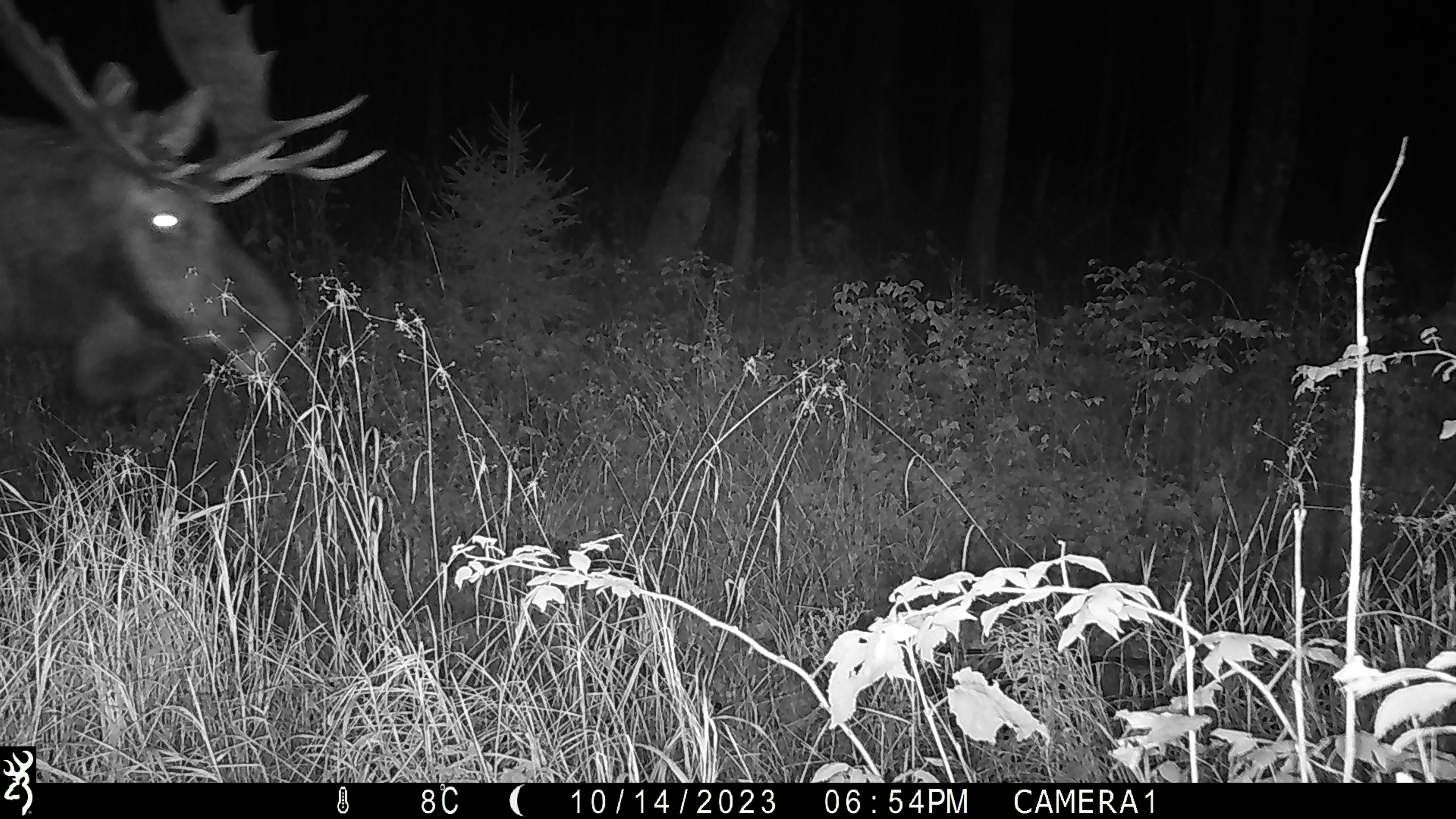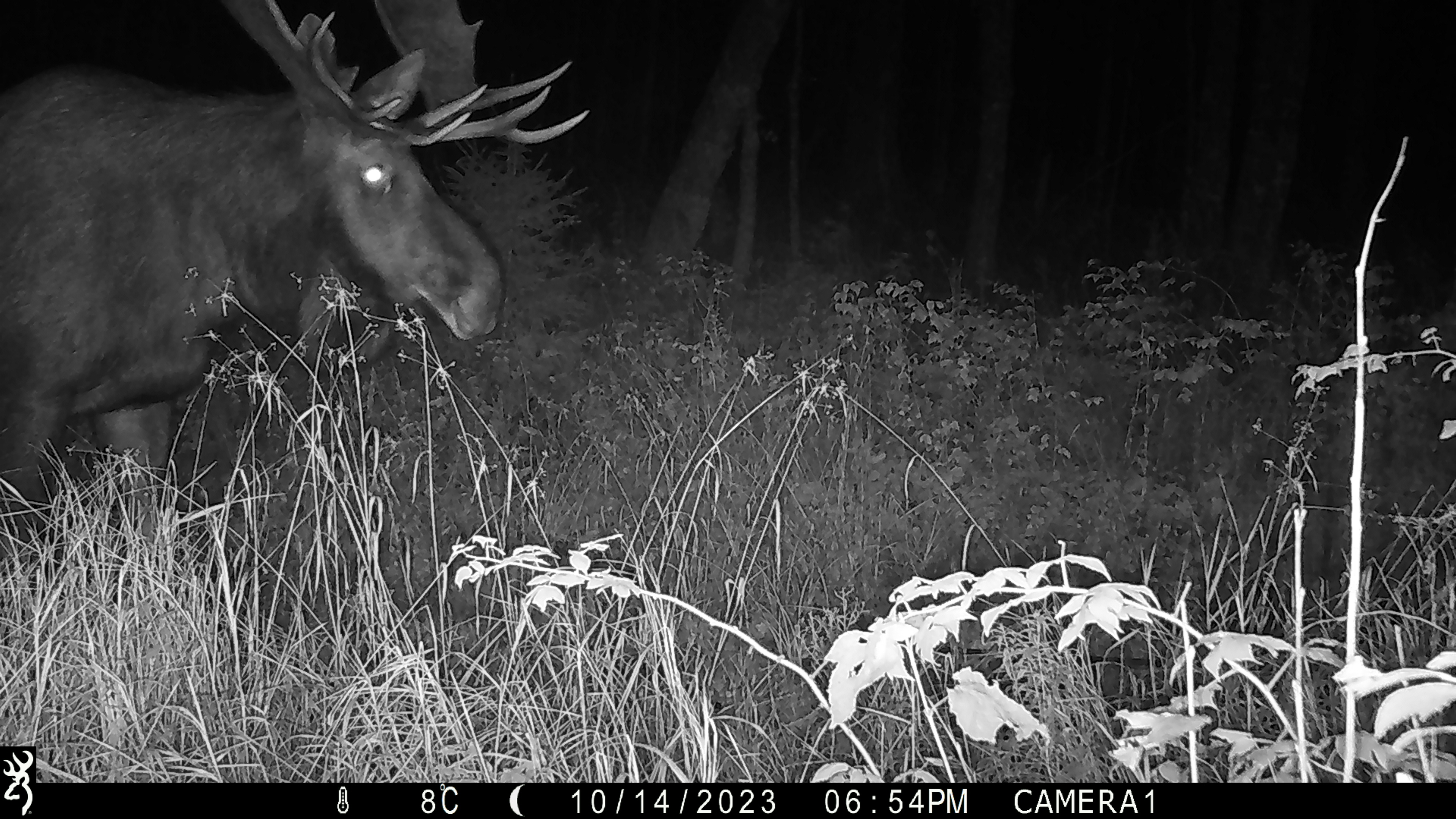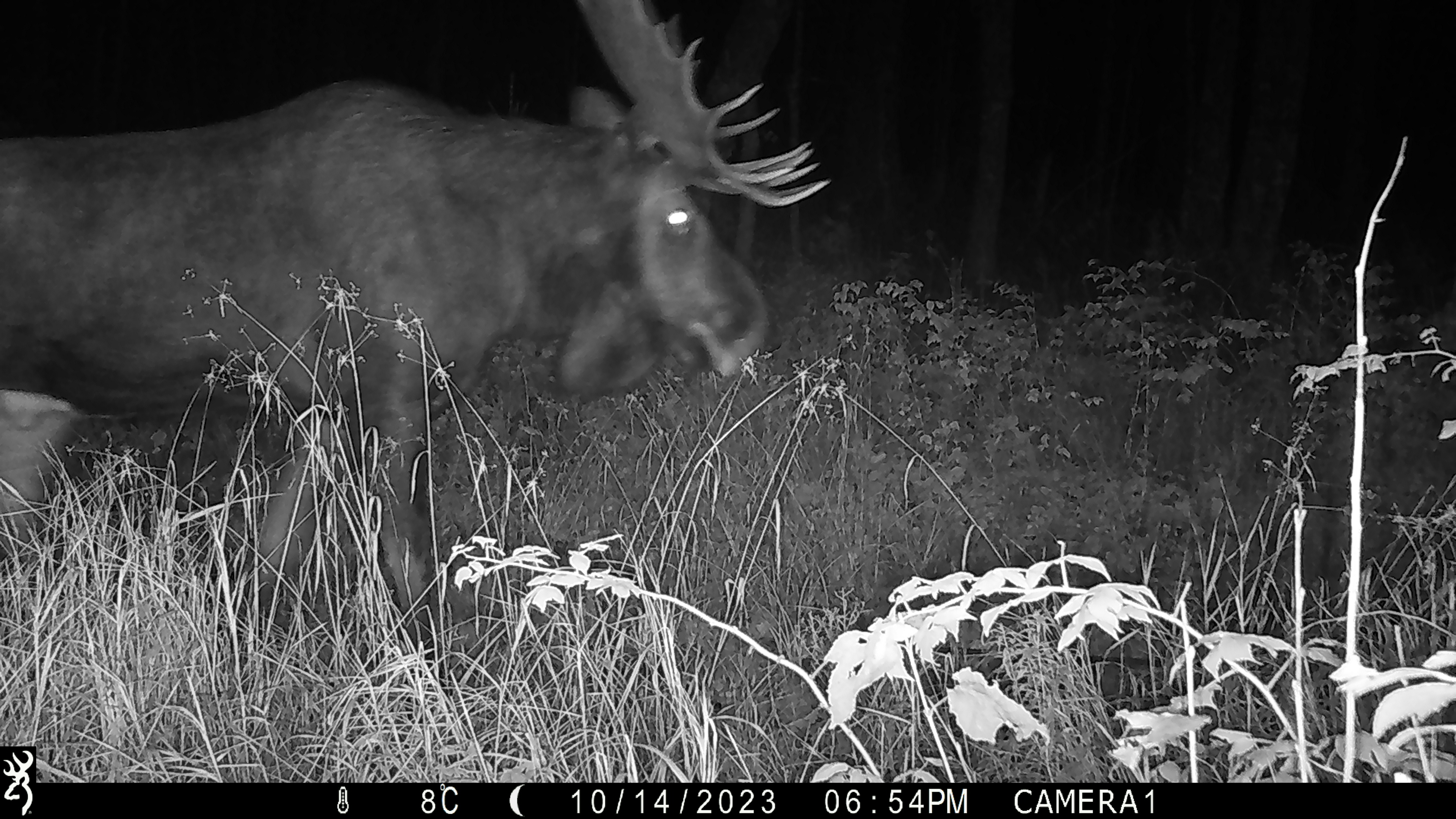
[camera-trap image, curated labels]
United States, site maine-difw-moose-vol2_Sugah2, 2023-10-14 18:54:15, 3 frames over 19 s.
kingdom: Animalia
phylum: Chordata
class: Mammalia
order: Artiodactyla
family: Cervidae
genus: Alces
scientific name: Alces alces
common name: moose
Moose (Alces alces).